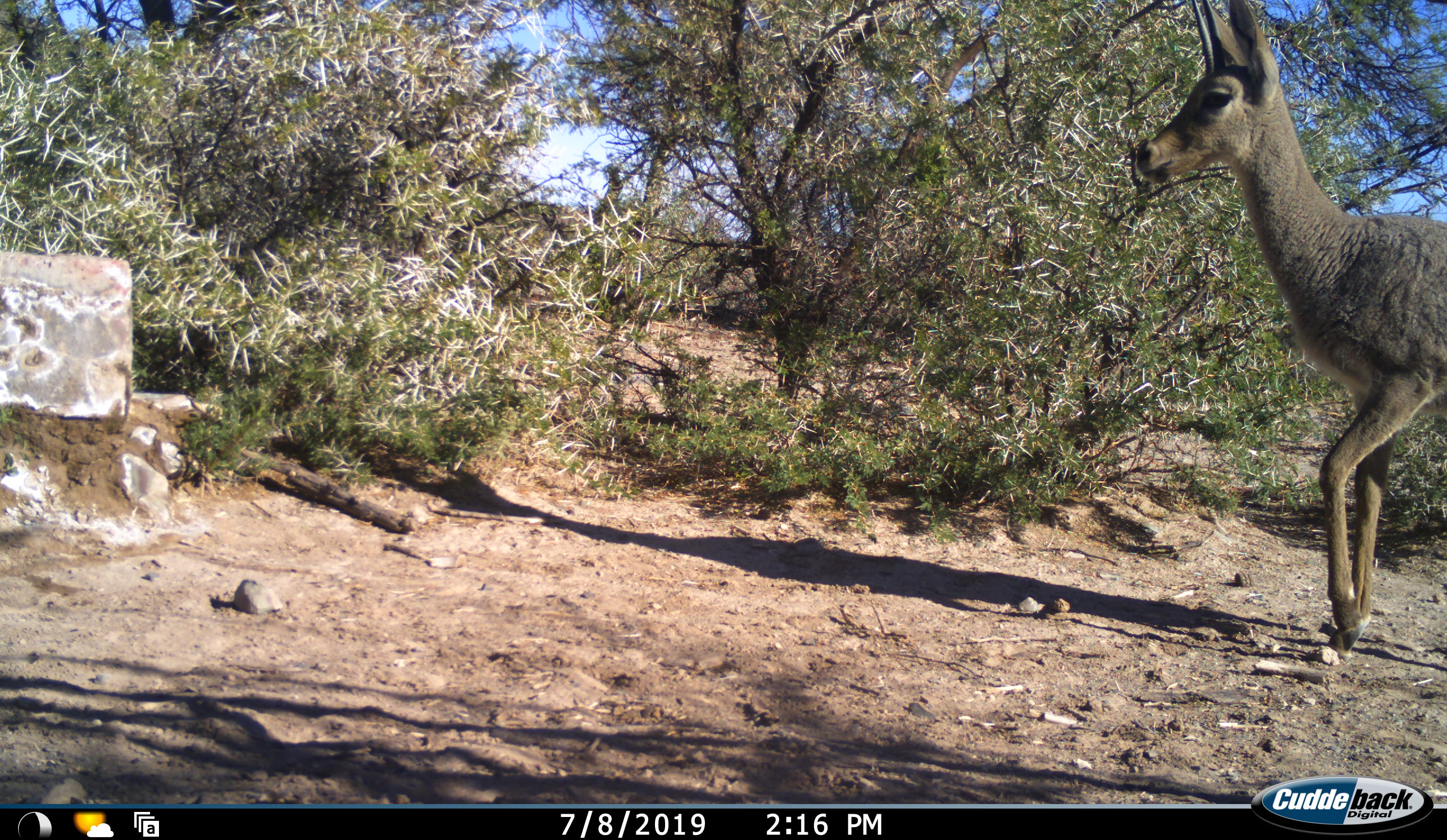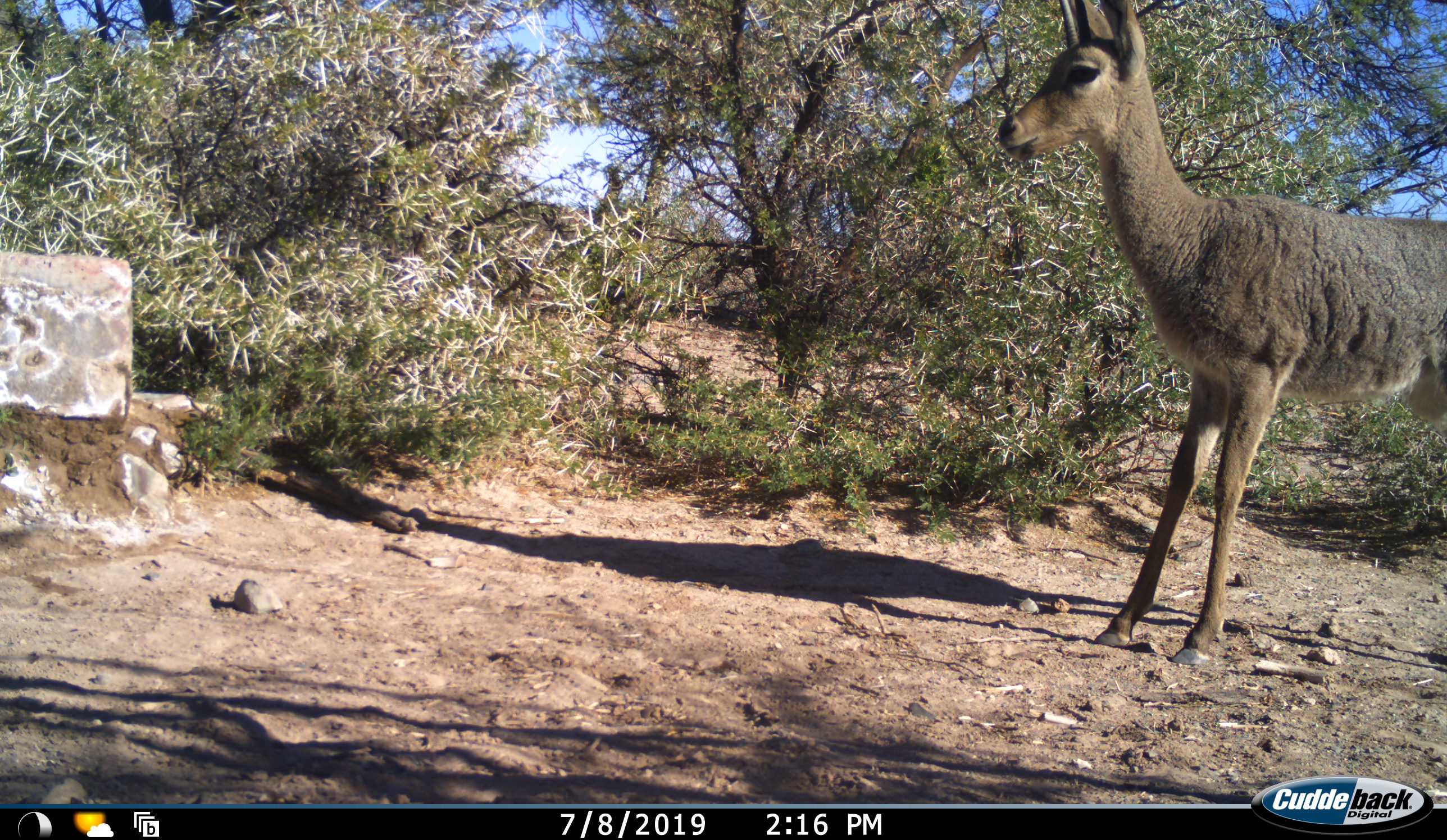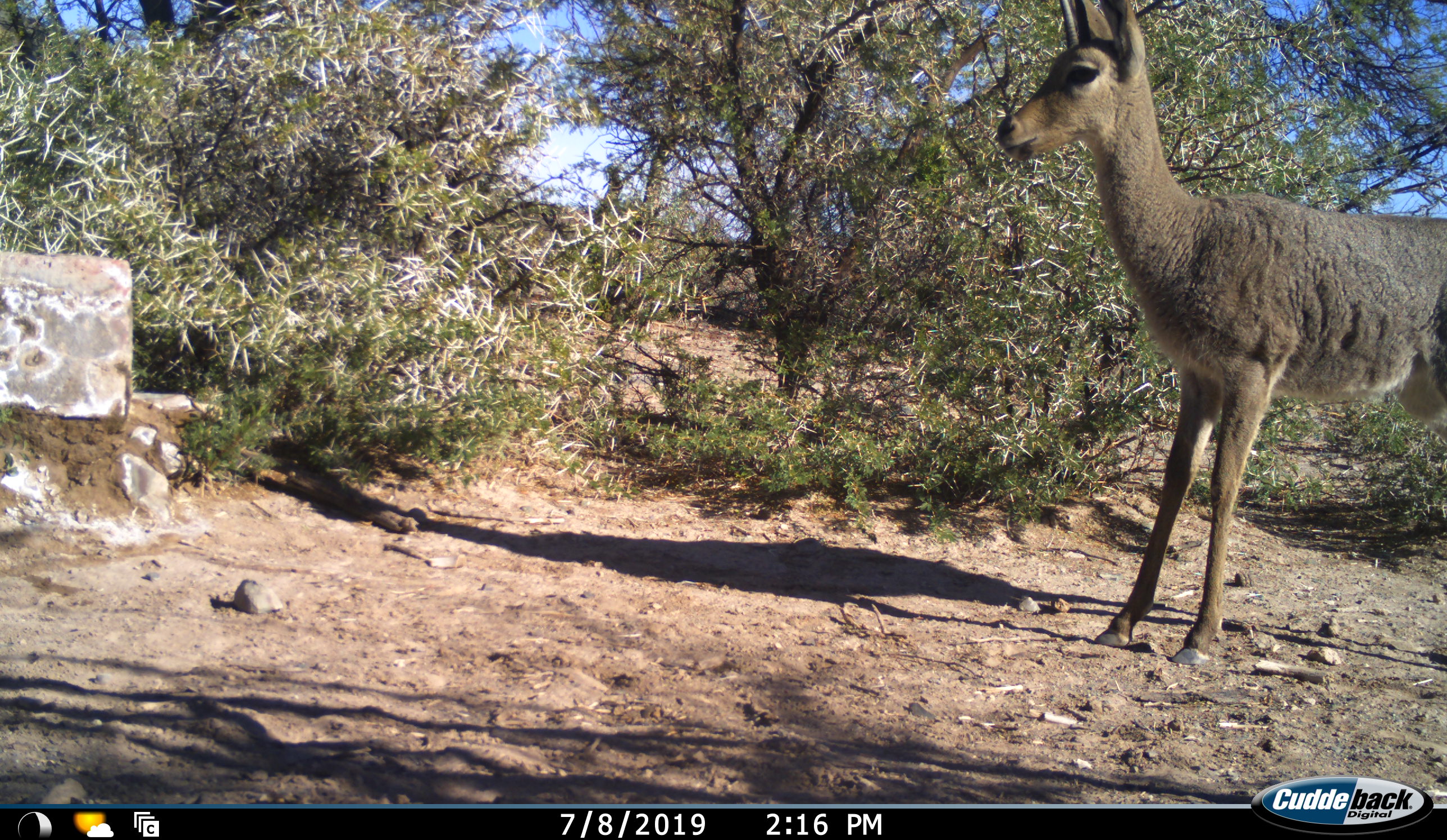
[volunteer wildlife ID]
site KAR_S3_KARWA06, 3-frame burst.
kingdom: Animalia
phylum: Chordata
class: Mammalia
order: Artiodactyla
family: Bovidae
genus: Pelea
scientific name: Pelea capreolus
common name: grey rhebok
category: rhebokgrey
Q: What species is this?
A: Rhebokgrey (grey rhebok) (Pelea capreolus).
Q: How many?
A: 1.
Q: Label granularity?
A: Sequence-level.